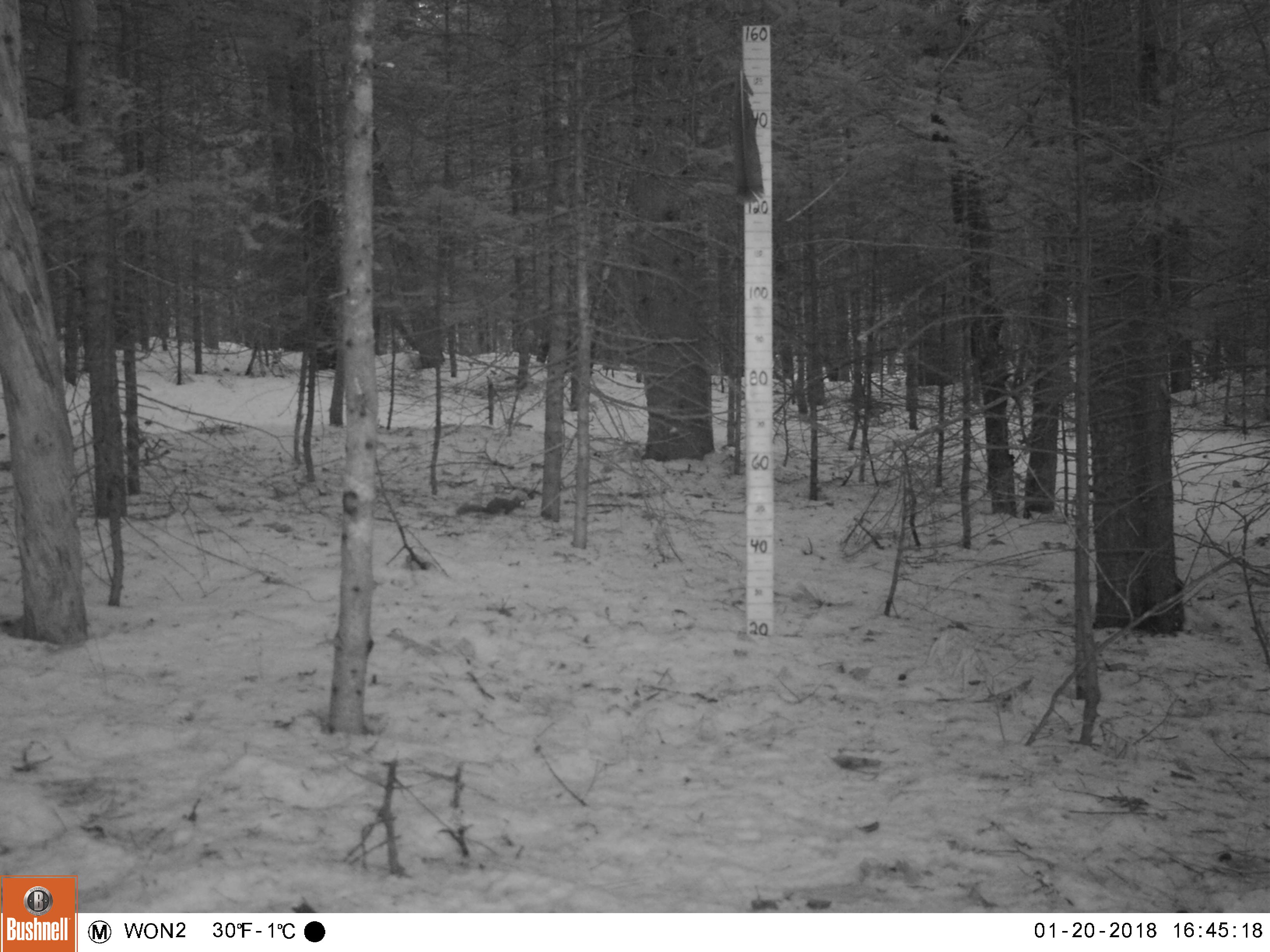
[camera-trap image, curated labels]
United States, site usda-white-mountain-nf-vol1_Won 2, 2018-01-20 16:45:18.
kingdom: Animalia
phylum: Chordata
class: Mammalia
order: Rodentia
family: Sciuridae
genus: Tamiasciurus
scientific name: Tamiasciurus hudsonicus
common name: red squirrel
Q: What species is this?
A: Red squirrel (Tamiasciurus hudsonicus).